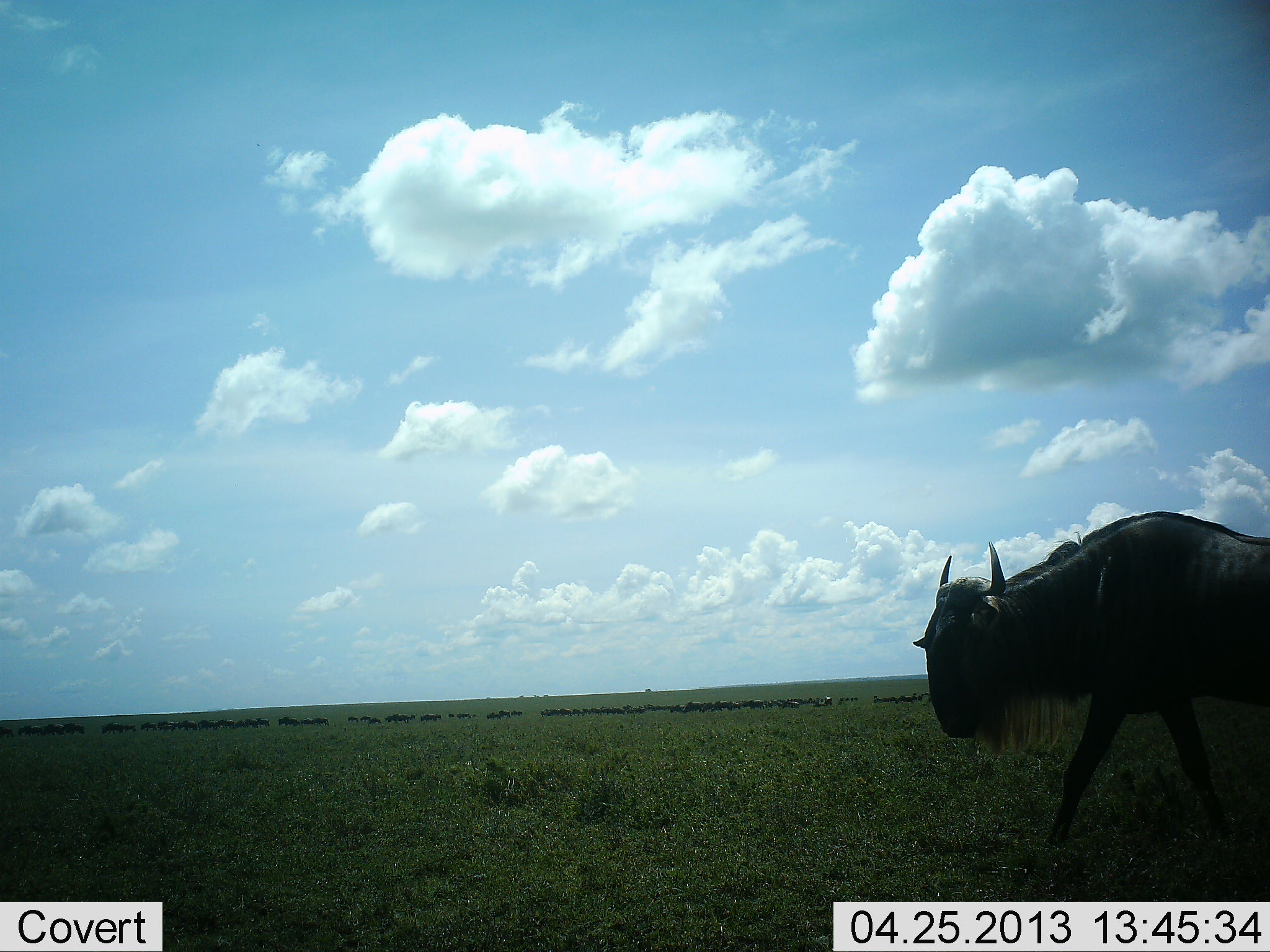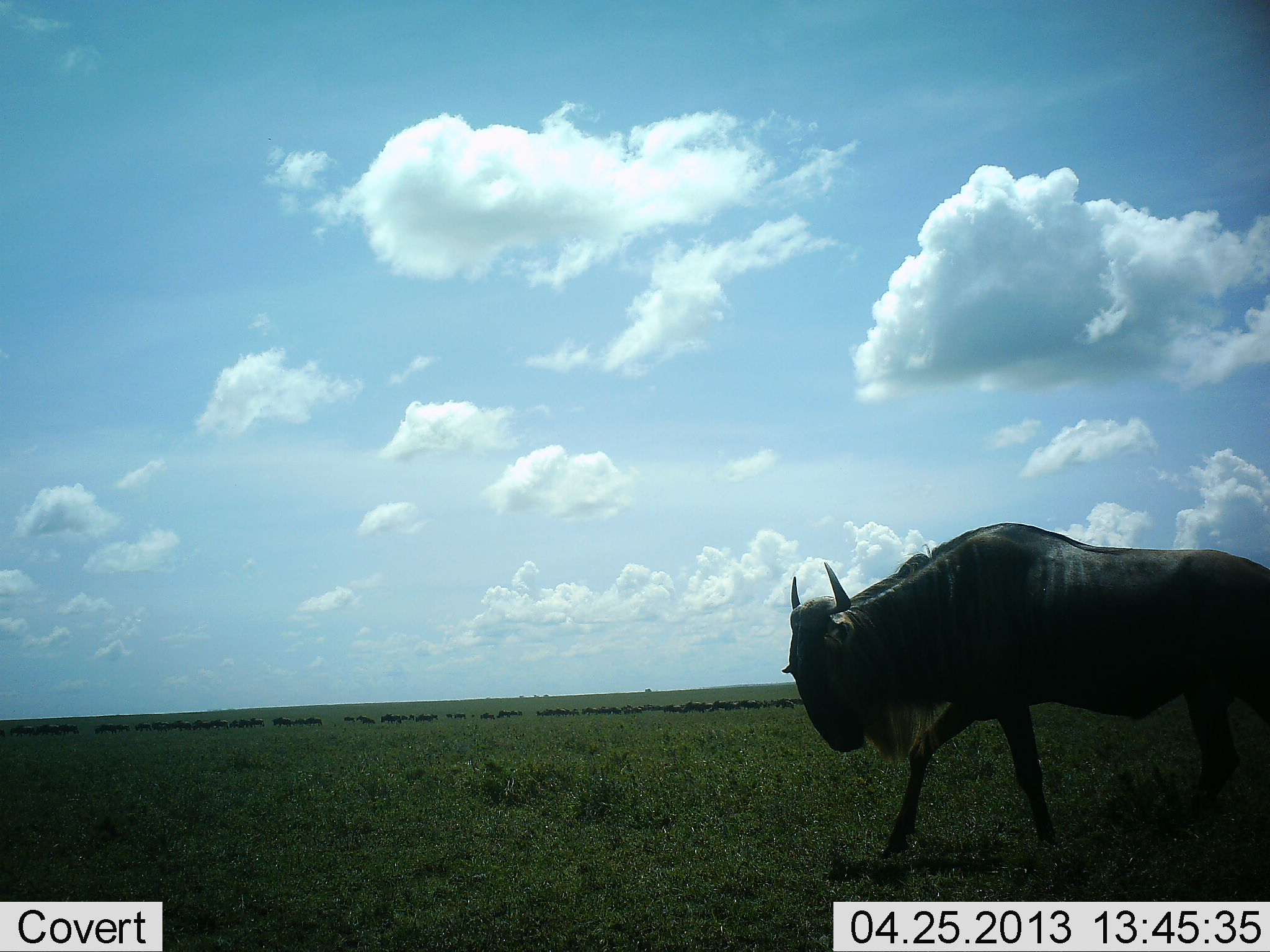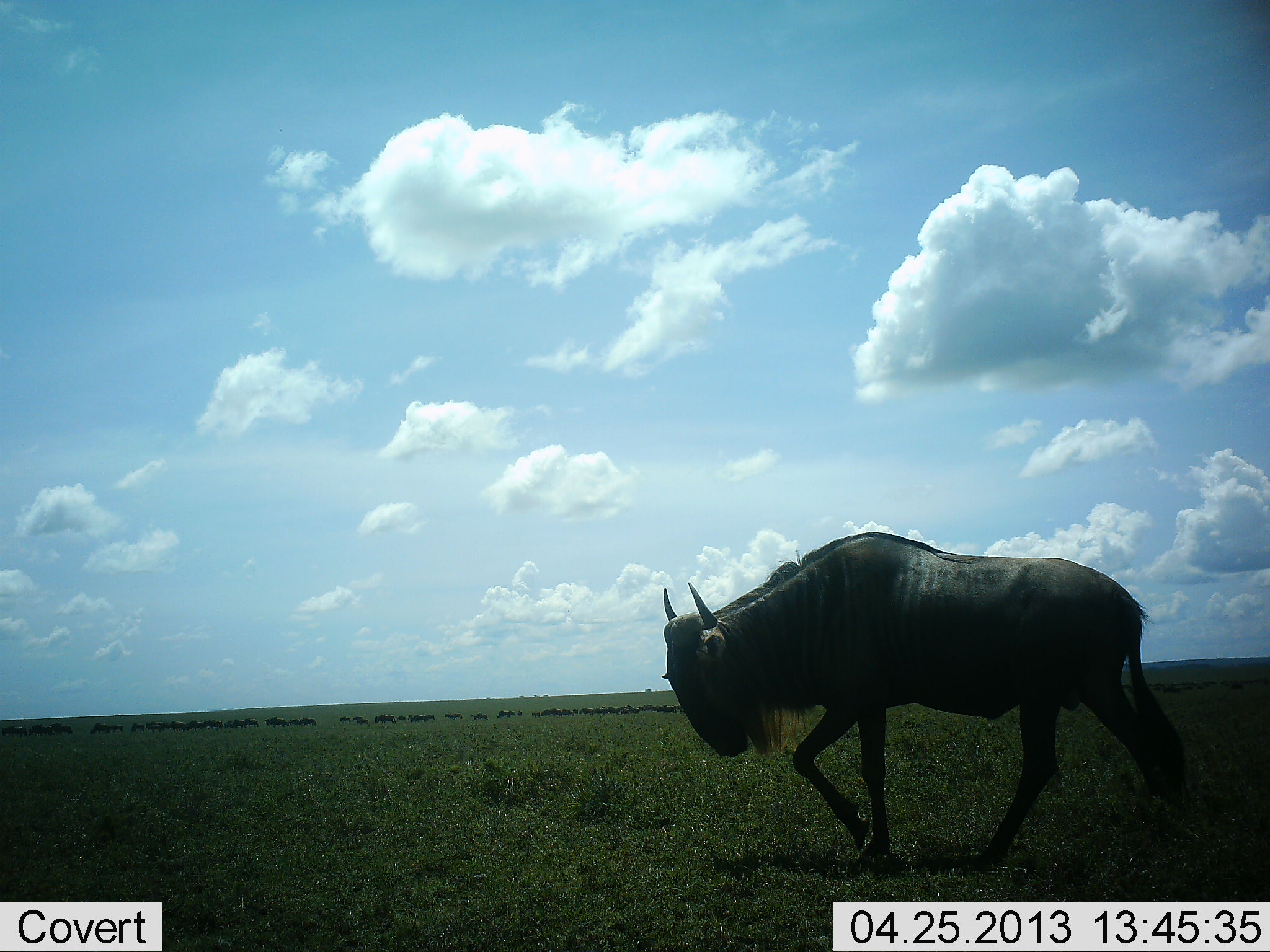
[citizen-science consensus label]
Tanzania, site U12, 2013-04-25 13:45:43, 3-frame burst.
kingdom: Animalia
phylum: Chordata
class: Mammalia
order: Artiodactyla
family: Bovidae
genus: Connochaetes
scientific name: Connochaetes taurinus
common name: blue wildebeest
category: wildebeest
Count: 51+.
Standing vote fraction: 0%.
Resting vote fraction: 0%.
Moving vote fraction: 100%.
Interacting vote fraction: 0%.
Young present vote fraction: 0%.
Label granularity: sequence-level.